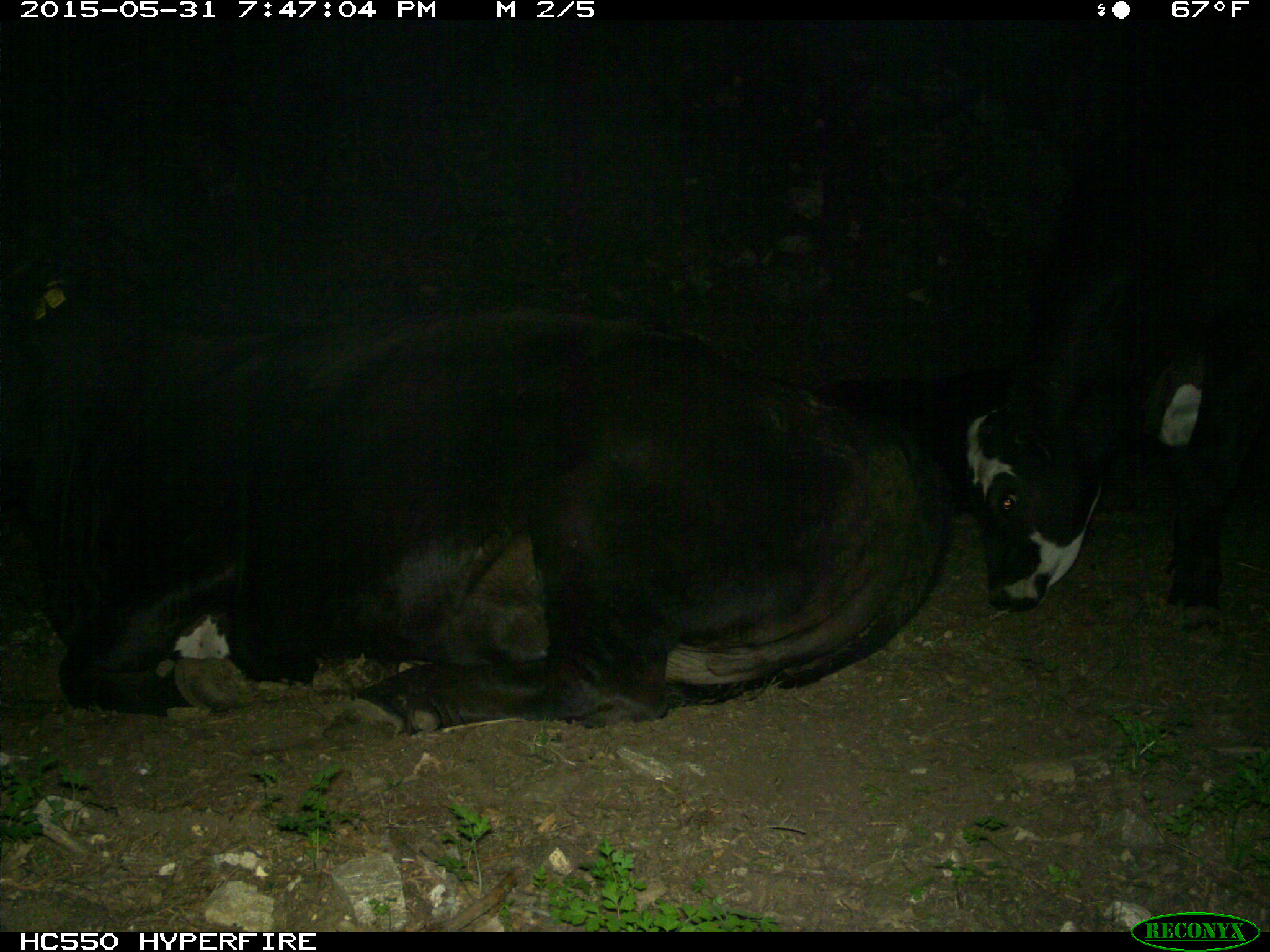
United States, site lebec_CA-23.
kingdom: Animalia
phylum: Chordata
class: Mammalia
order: Artiodactyla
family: Bovidae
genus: Bos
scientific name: Bos taurus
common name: domestic cow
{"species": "Bos taurus (domestic cow)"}